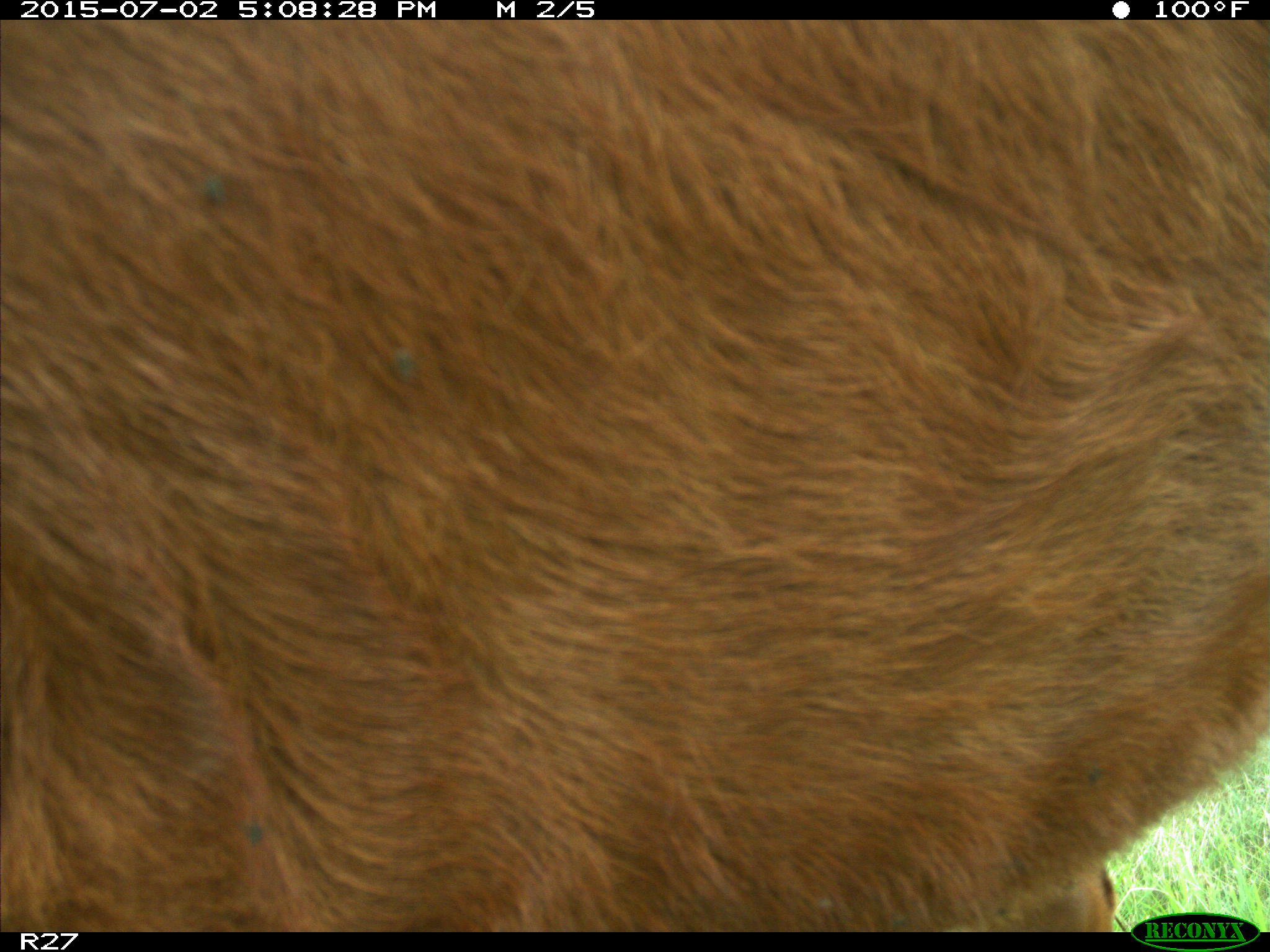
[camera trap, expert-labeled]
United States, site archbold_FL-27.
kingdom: Animalia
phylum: Chordata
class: Mammalia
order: Artiodactyla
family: Bovidae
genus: Bos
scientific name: Bos taurus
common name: domestic cow